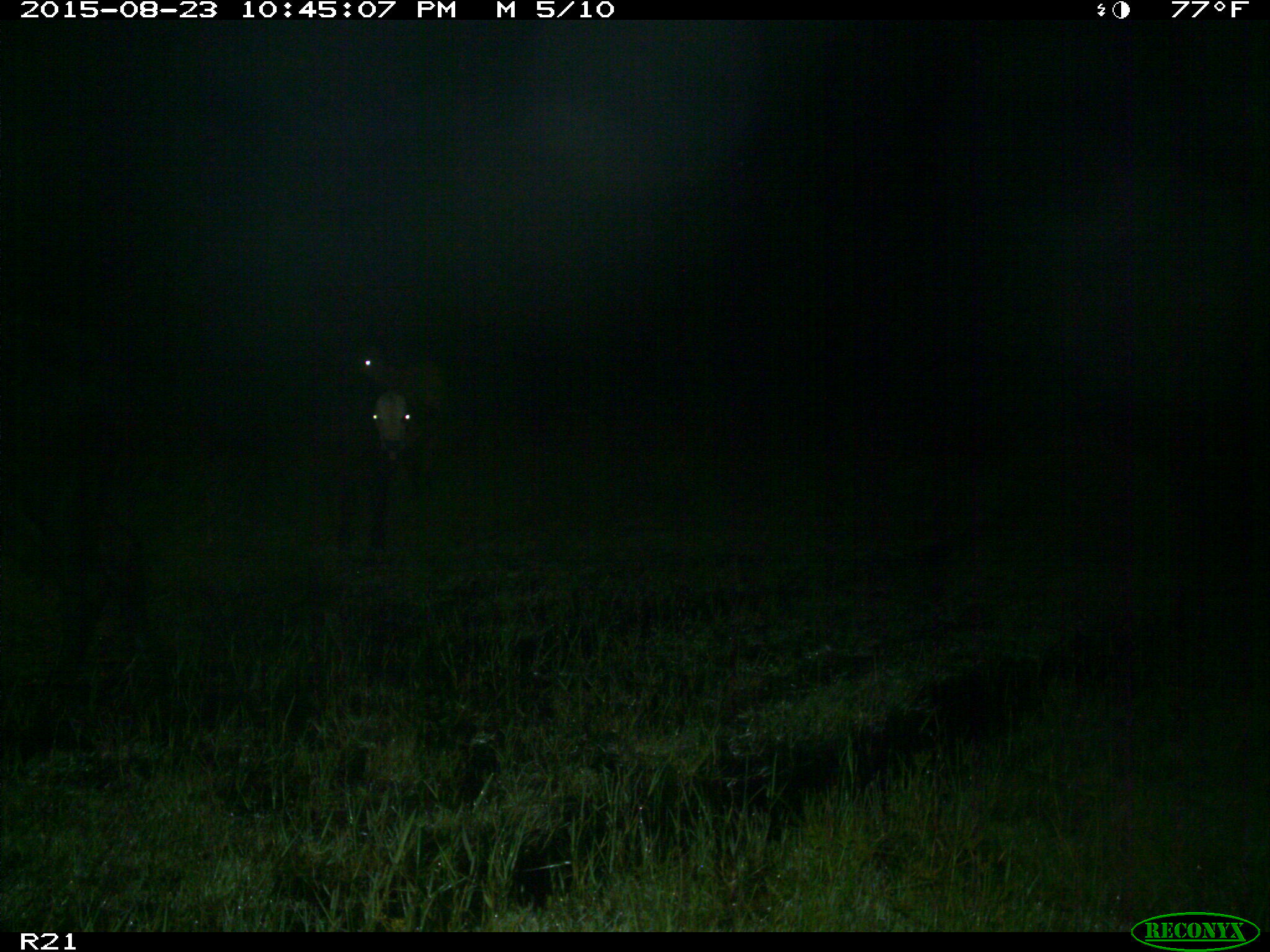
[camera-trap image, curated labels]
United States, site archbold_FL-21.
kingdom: Animalia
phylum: Chordata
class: Mammalia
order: Artiodactyla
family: Bovidae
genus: Bos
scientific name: Bos taurus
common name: domestic cow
Bos taurus (domestic cow).